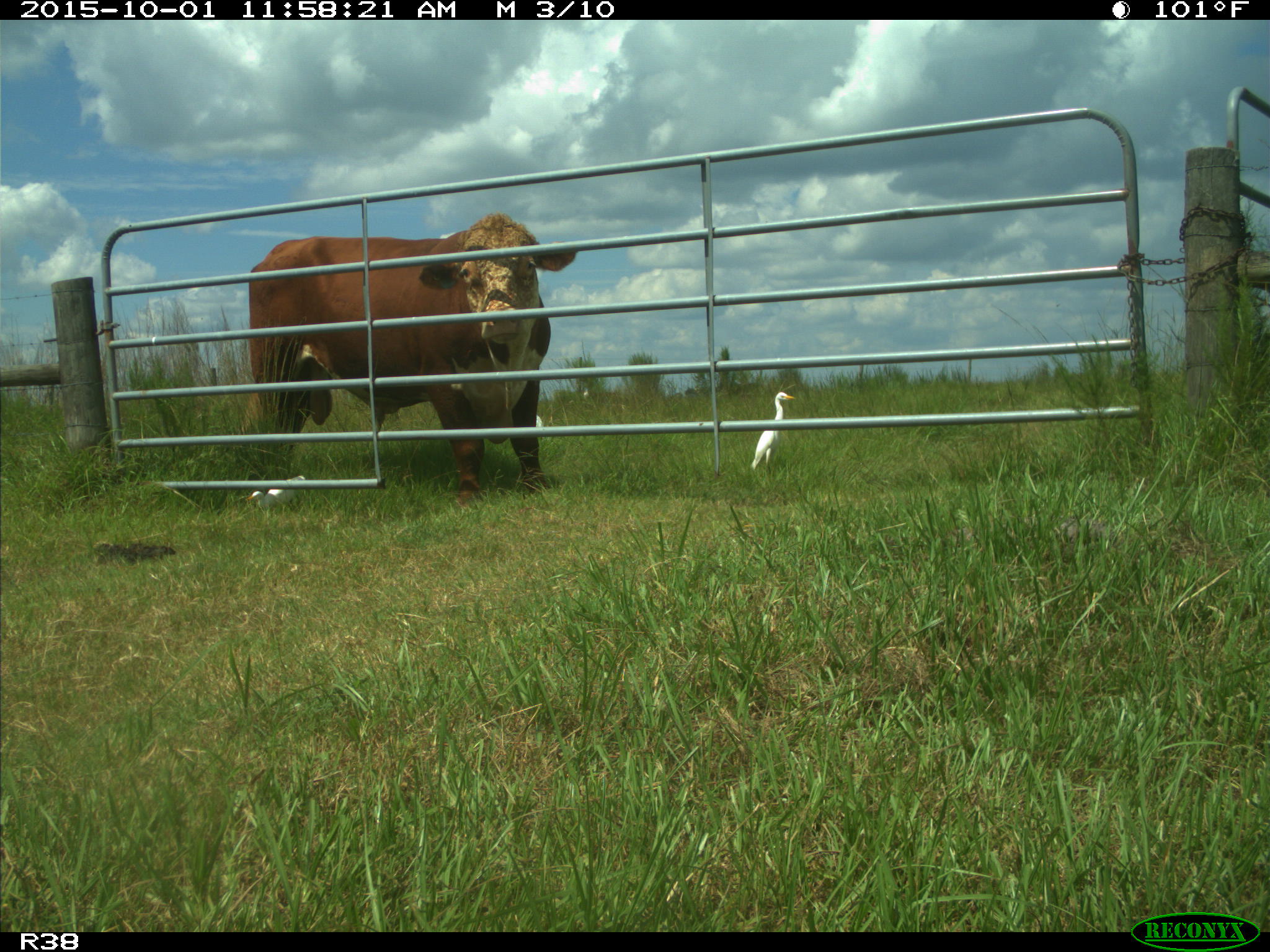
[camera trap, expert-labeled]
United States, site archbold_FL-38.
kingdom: Animalia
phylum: Chordata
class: Mammalia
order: Artiodactyla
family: Bovidae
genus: Bos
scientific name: Bos taurus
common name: domestic cow